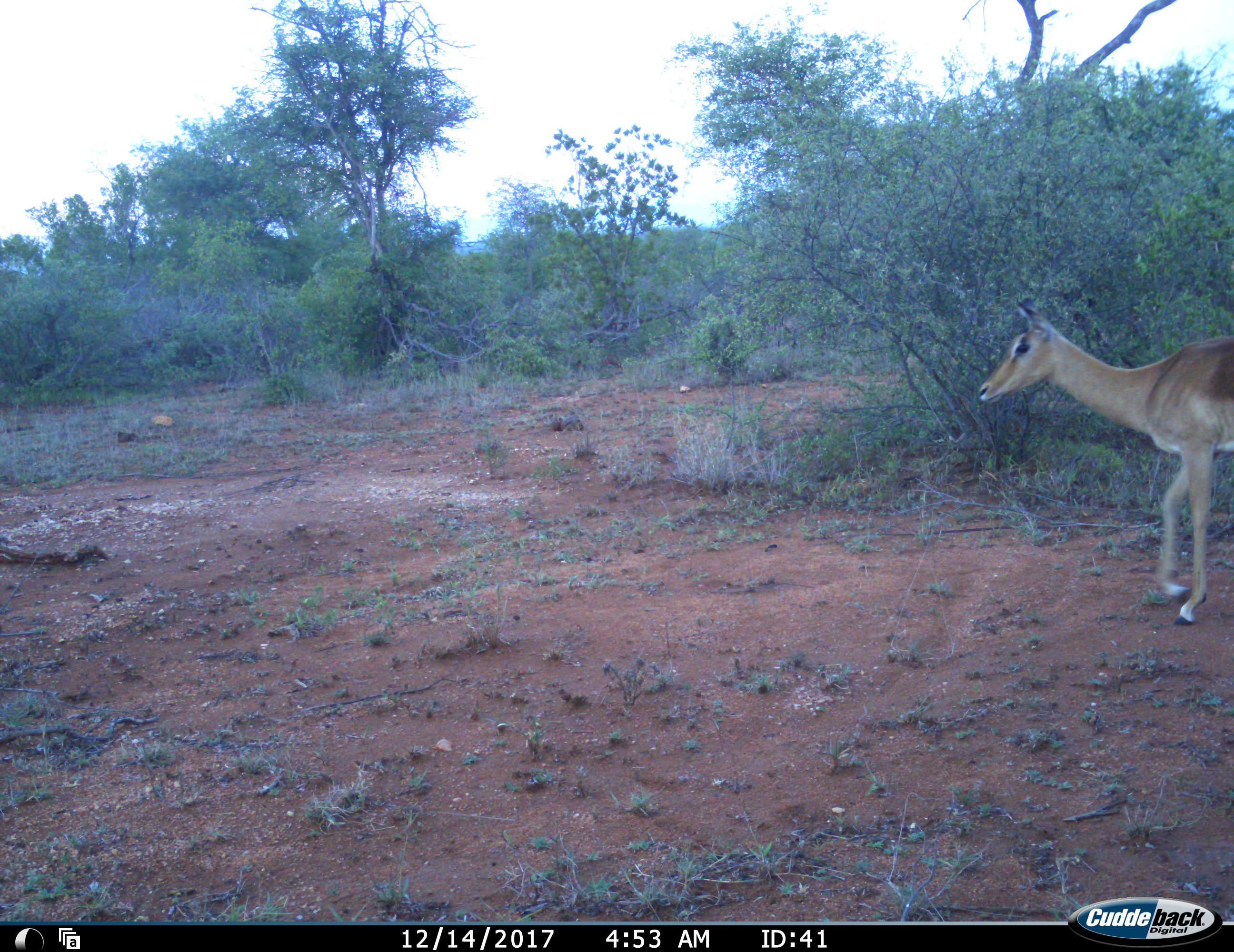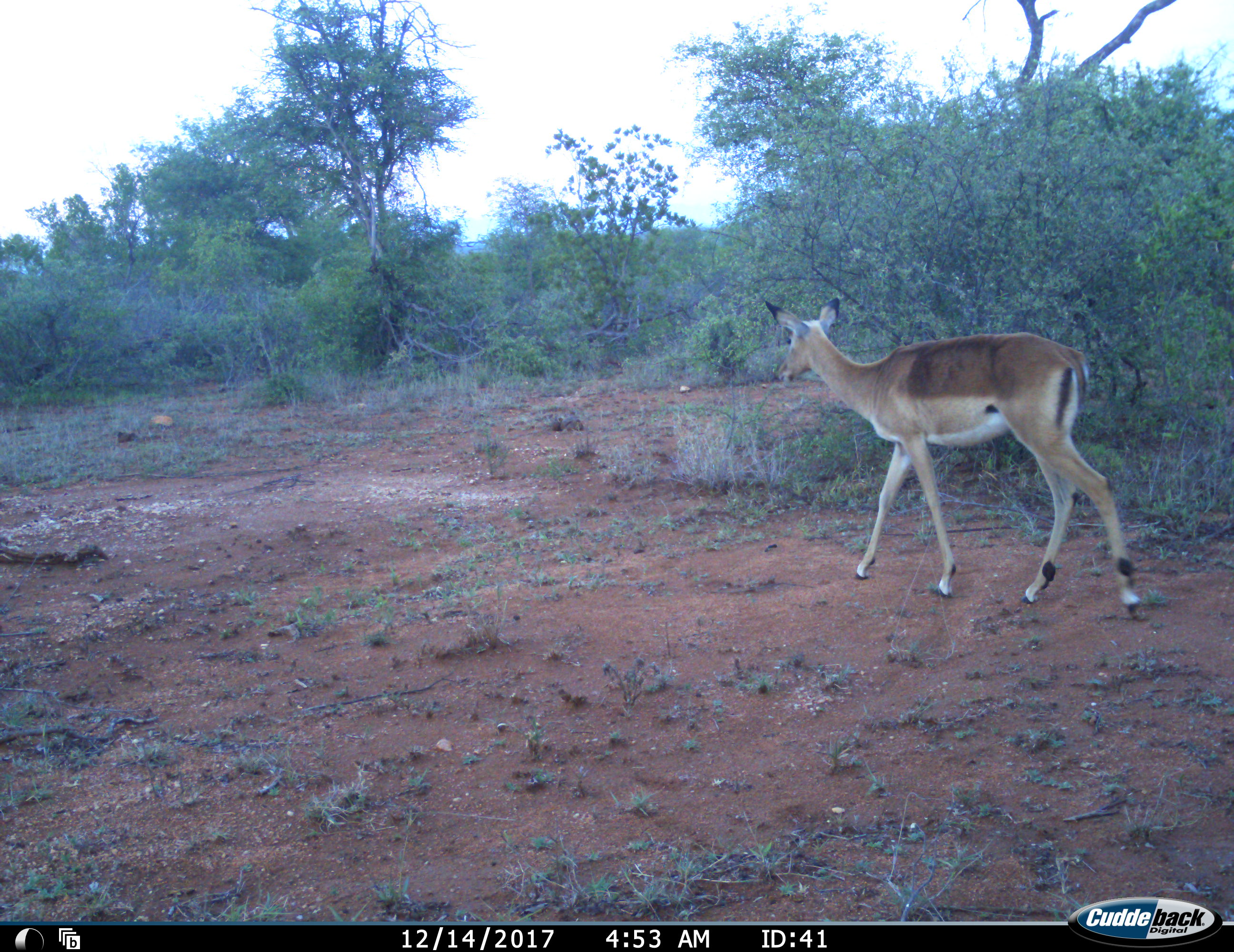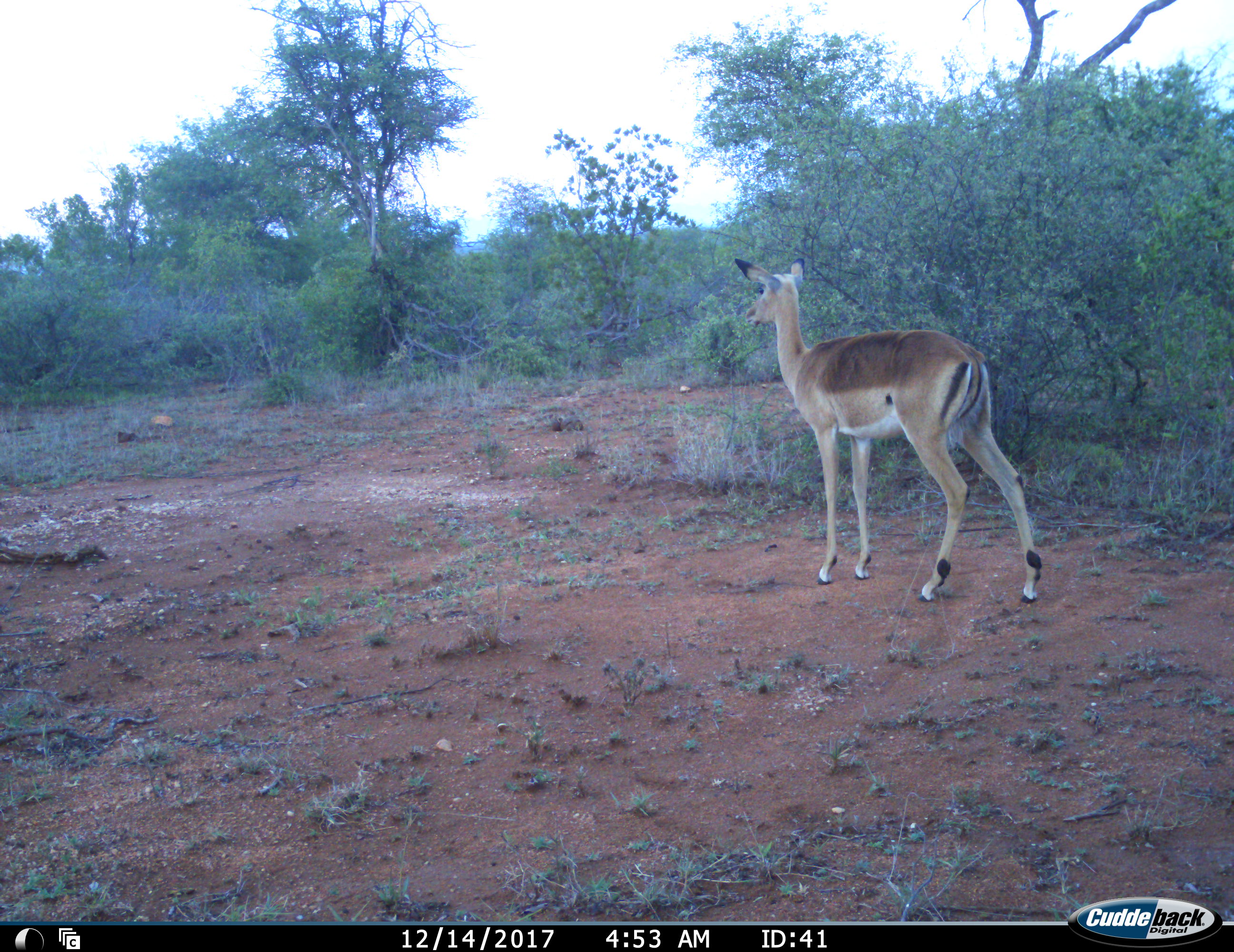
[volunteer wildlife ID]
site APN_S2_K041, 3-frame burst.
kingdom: Animalia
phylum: Chordata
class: Mammalia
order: Artiodactyla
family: Bovidae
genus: Aepyceros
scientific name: Aepyceros melampus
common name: impala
Impala (Aepyceros melampus), count 1. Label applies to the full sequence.